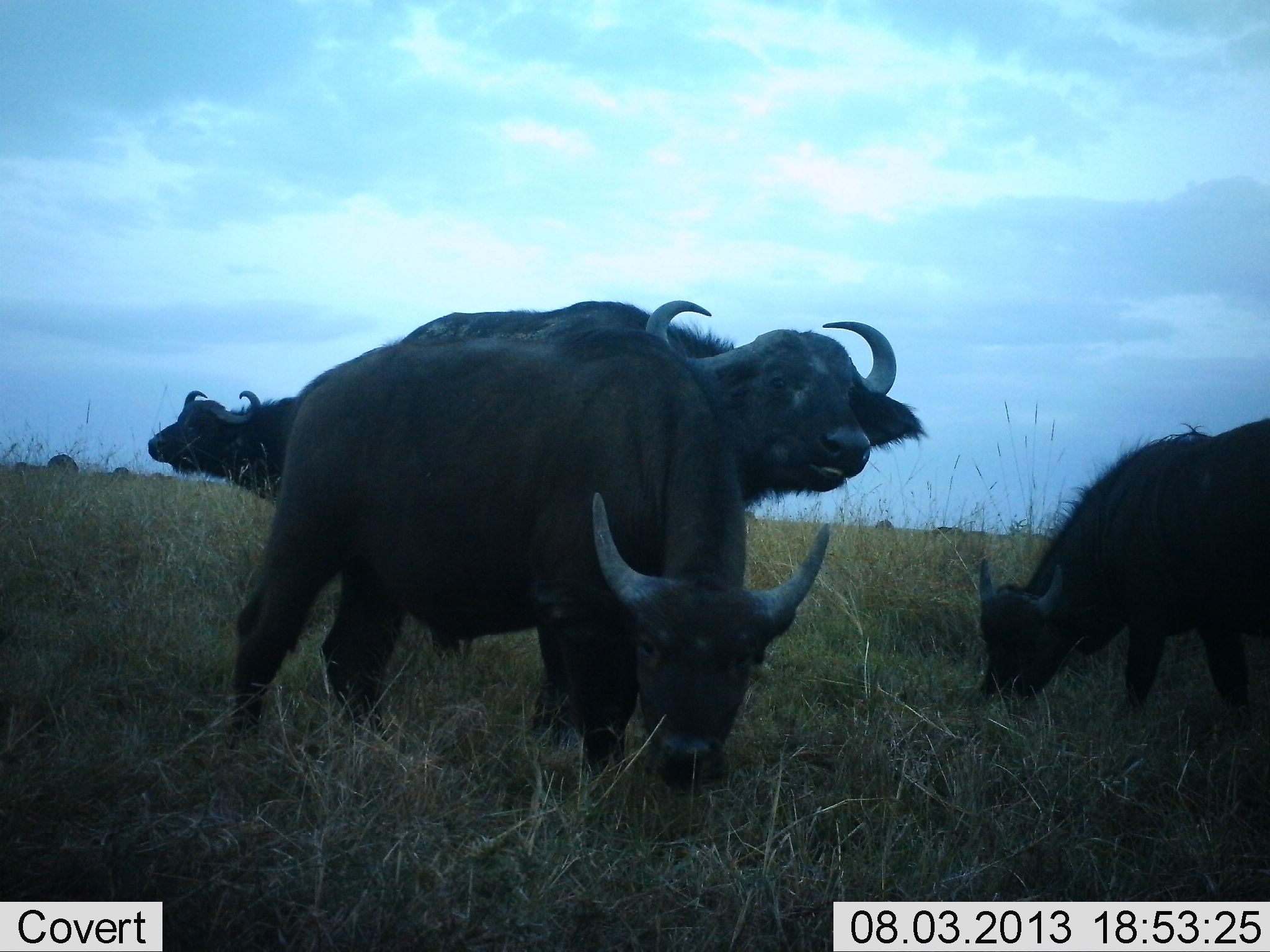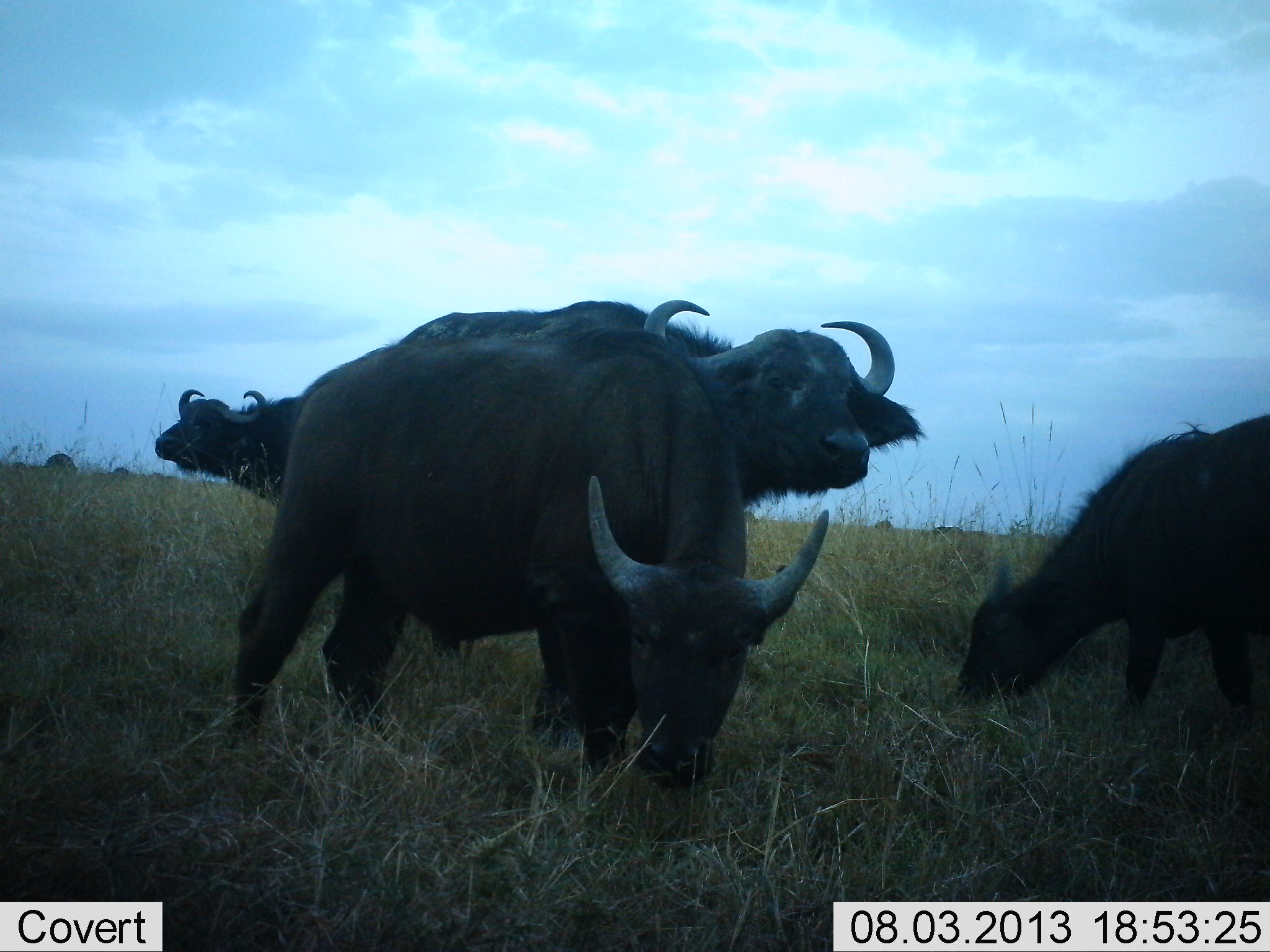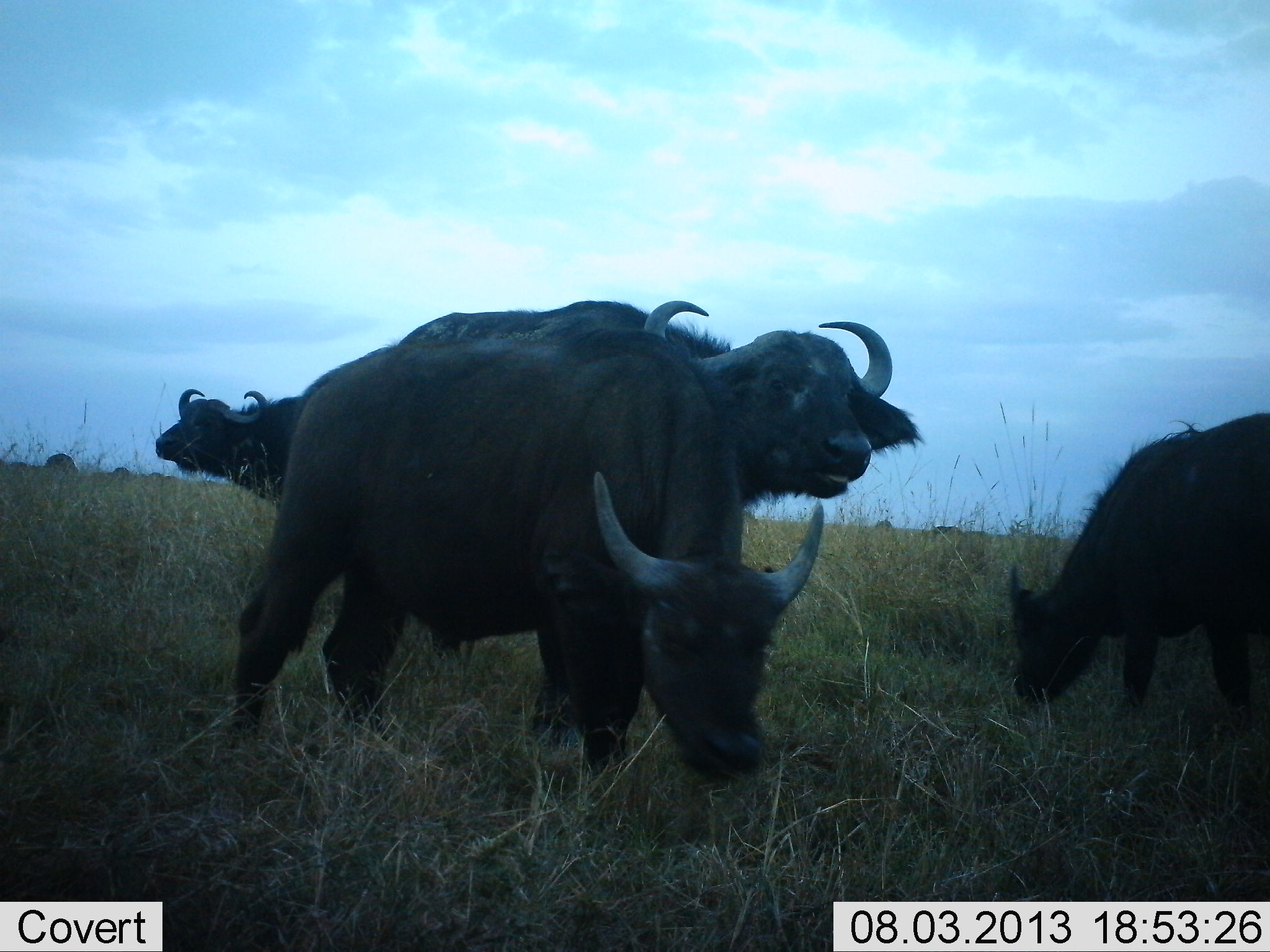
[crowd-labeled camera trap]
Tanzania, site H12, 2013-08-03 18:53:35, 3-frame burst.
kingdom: Animalia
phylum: Chordata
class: Mammalia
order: Artiodactyla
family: Bovidae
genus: Syncerus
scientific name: Syncerus caffer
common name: cape buffalo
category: buffalo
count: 4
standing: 61%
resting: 0%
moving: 0%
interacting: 4%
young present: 48%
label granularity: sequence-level